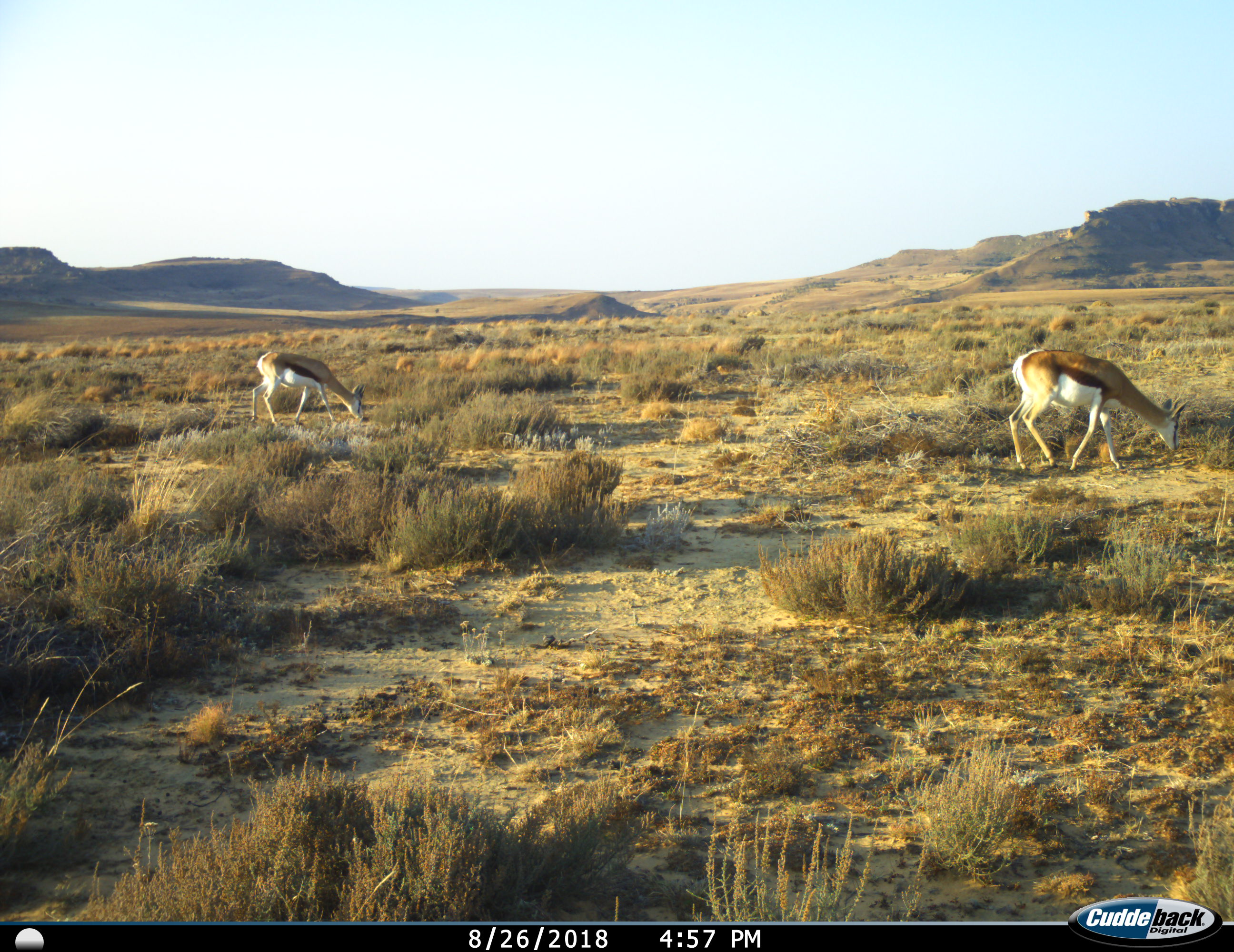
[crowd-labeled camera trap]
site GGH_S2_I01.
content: unidentified animal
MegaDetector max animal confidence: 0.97